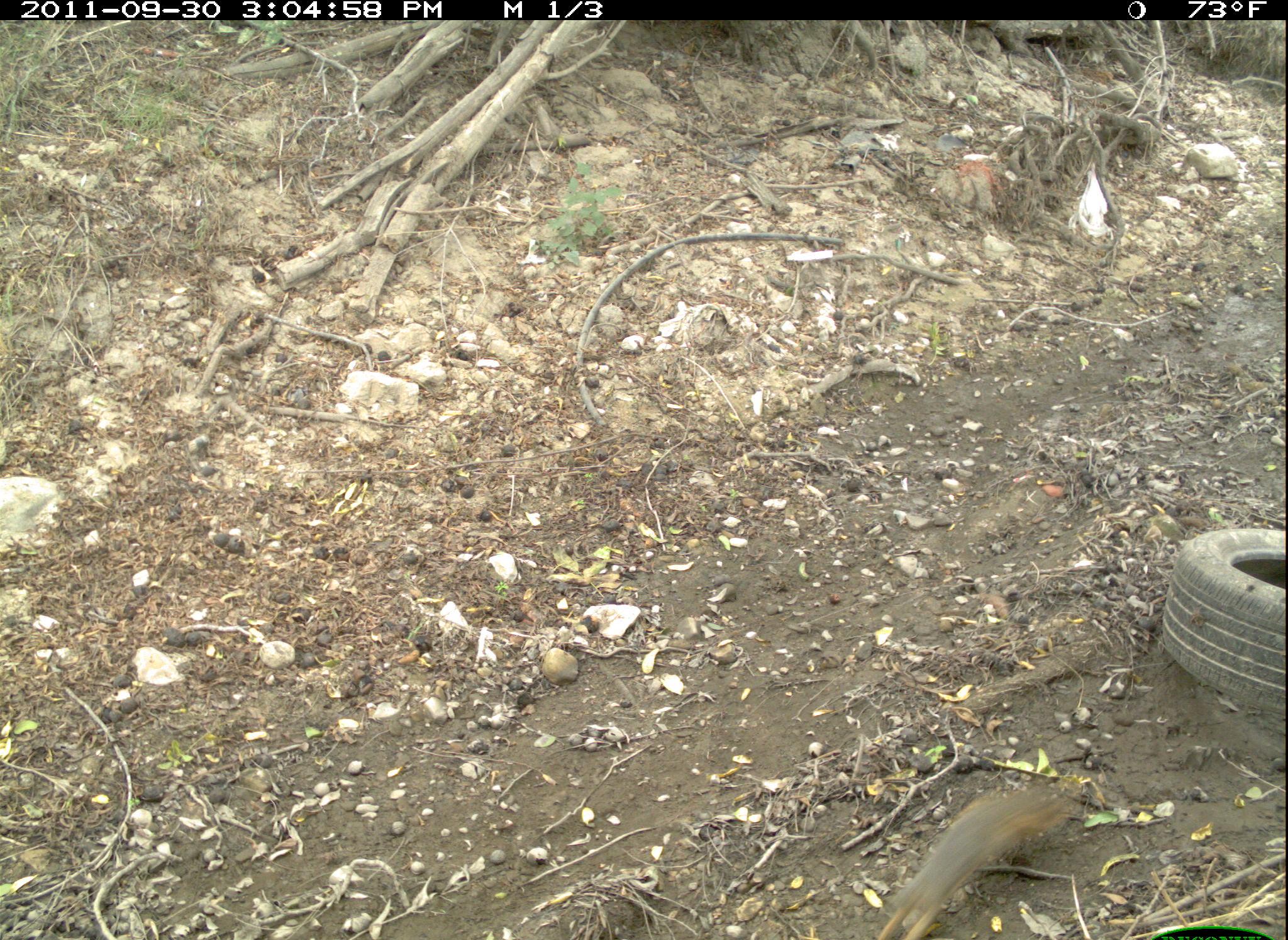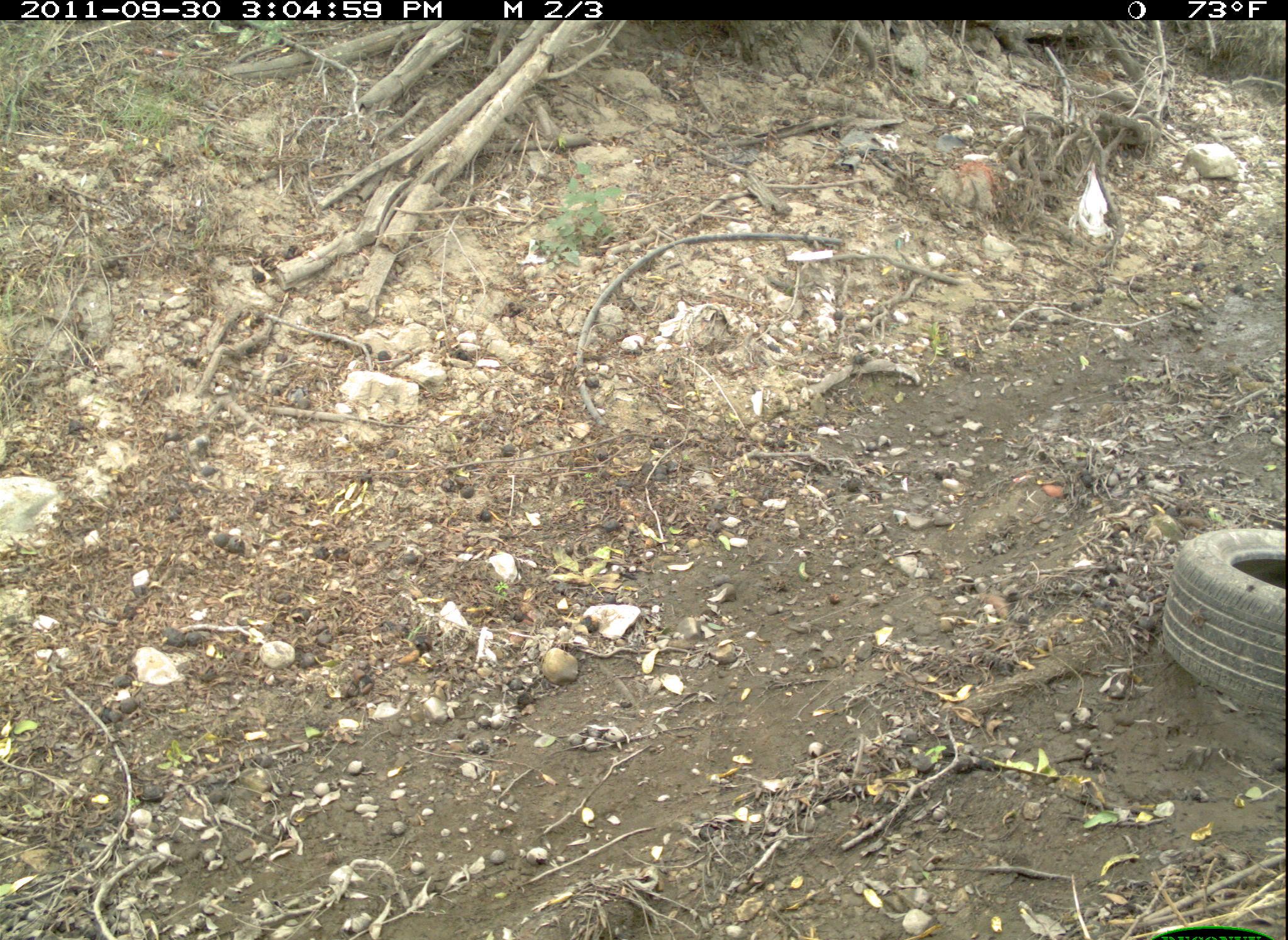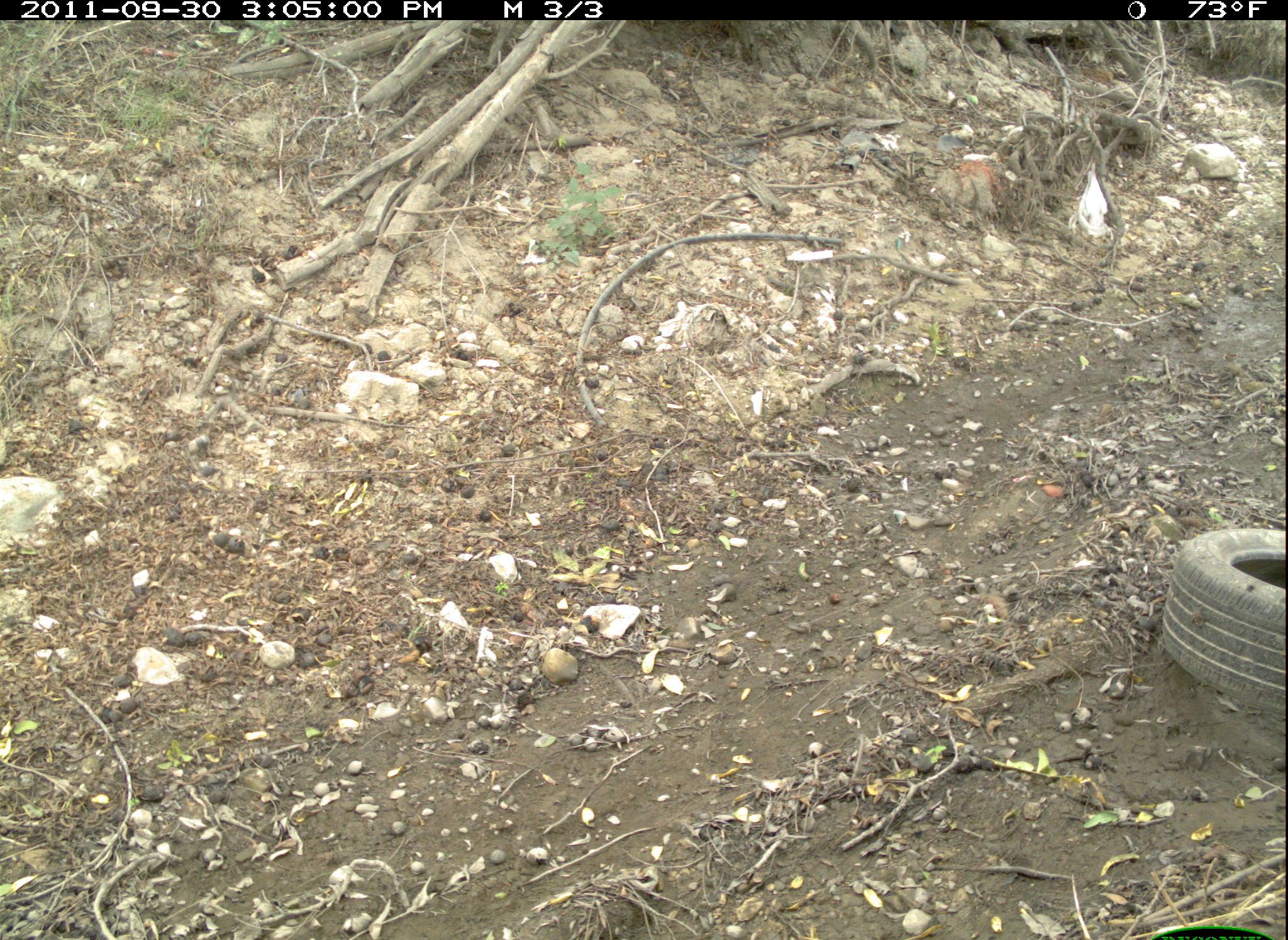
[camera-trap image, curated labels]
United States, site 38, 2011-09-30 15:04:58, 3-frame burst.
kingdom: Animalia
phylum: Chordata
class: Mammalia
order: Rodentia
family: Sciuridae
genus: Sciurus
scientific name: Sciurus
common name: squirrel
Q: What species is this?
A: Squirrel (Sciurus).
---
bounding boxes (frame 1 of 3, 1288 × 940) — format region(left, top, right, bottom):
squirrel: region(865, 773, 1100, 936)